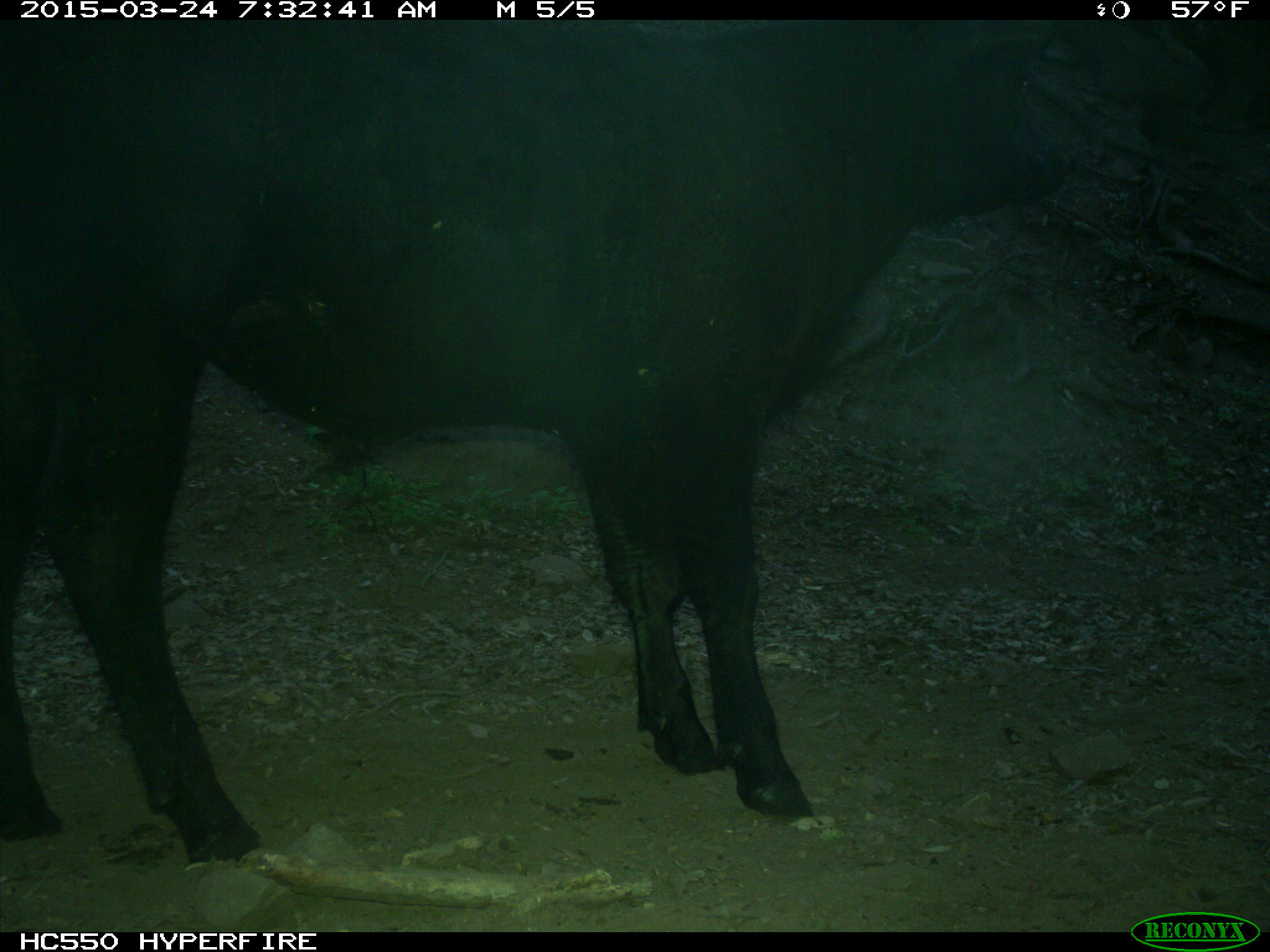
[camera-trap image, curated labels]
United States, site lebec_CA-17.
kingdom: Animalia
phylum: Chordata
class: Mammalia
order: Artiodactyla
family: Bovidae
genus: Bos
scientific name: Bos taurus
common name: domestic cow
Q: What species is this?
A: Bos taurus (domestic cow).